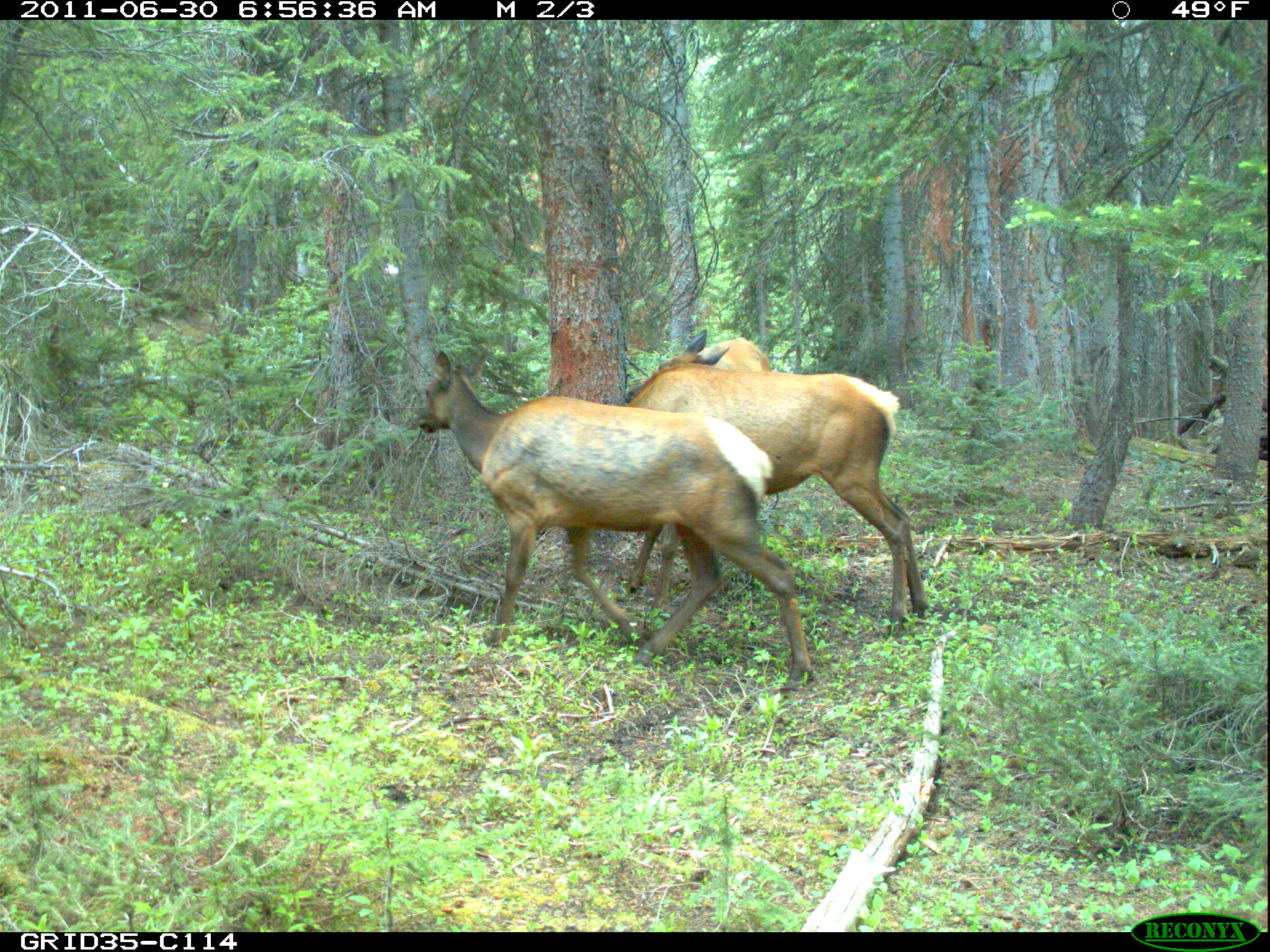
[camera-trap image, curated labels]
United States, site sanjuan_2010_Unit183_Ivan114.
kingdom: Animalia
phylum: Chordata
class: Mammalia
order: Artiodactyla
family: Cervidae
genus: Cervus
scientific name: Cervus elaphus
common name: red deer